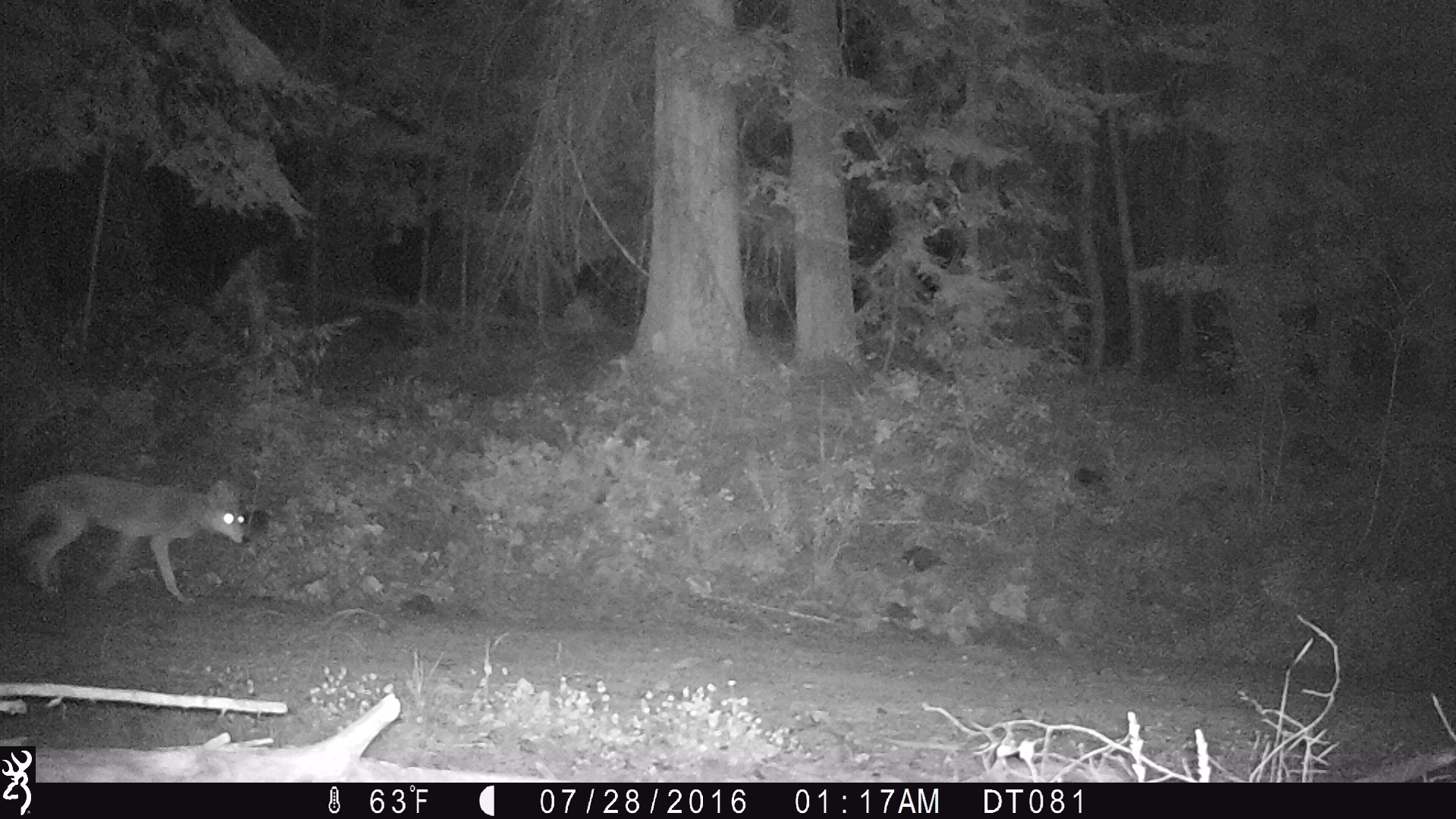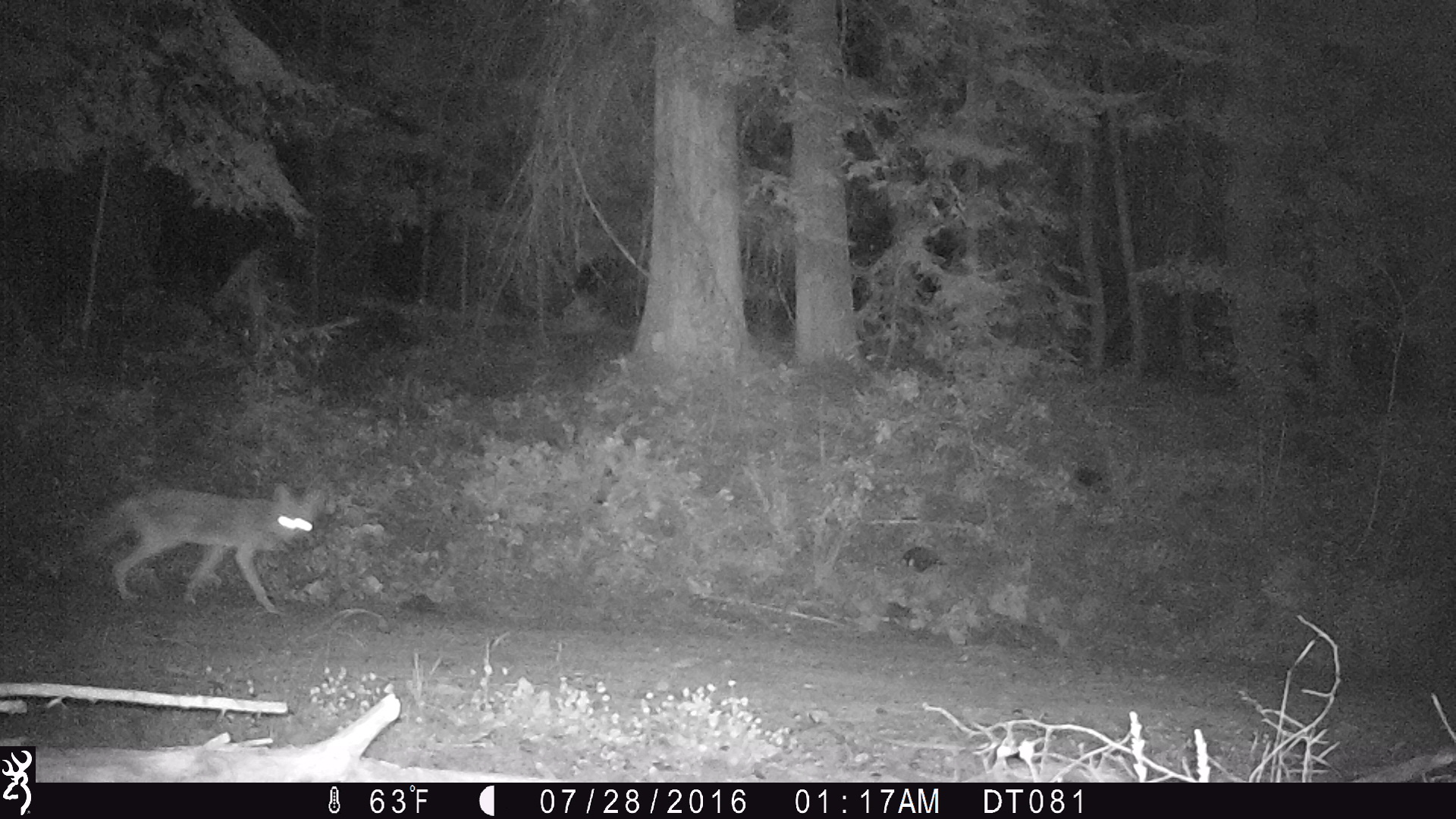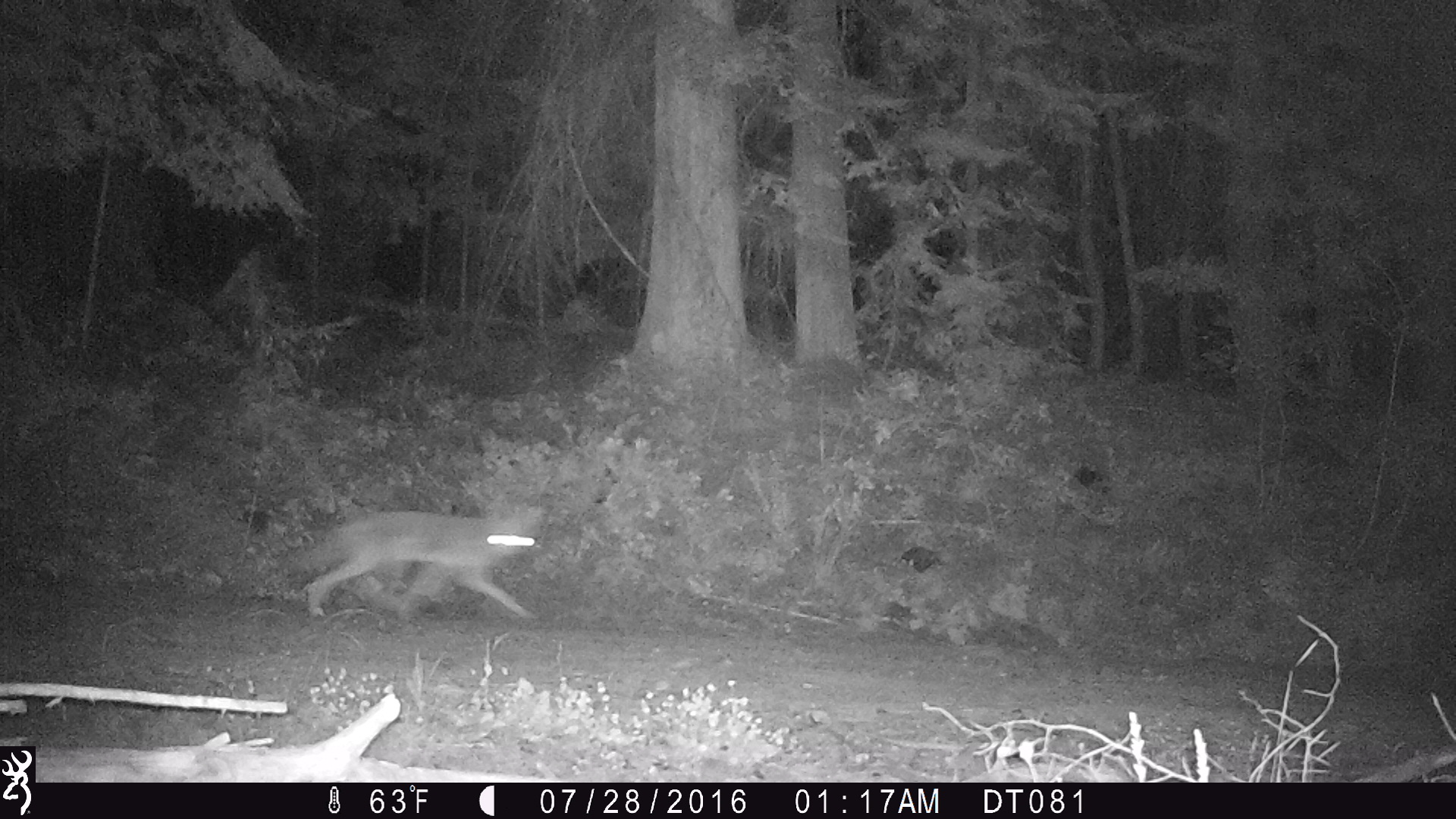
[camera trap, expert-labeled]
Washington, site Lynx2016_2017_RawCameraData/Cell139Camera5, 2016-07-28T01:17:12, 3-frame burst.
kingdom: Animalia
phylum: Chordata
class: Mammalia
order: Carnivora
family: Canidae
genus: Canis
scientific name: Canis latrans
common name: coyote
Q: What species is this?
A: Canis latrans (coyote).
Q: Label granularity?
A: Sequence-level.